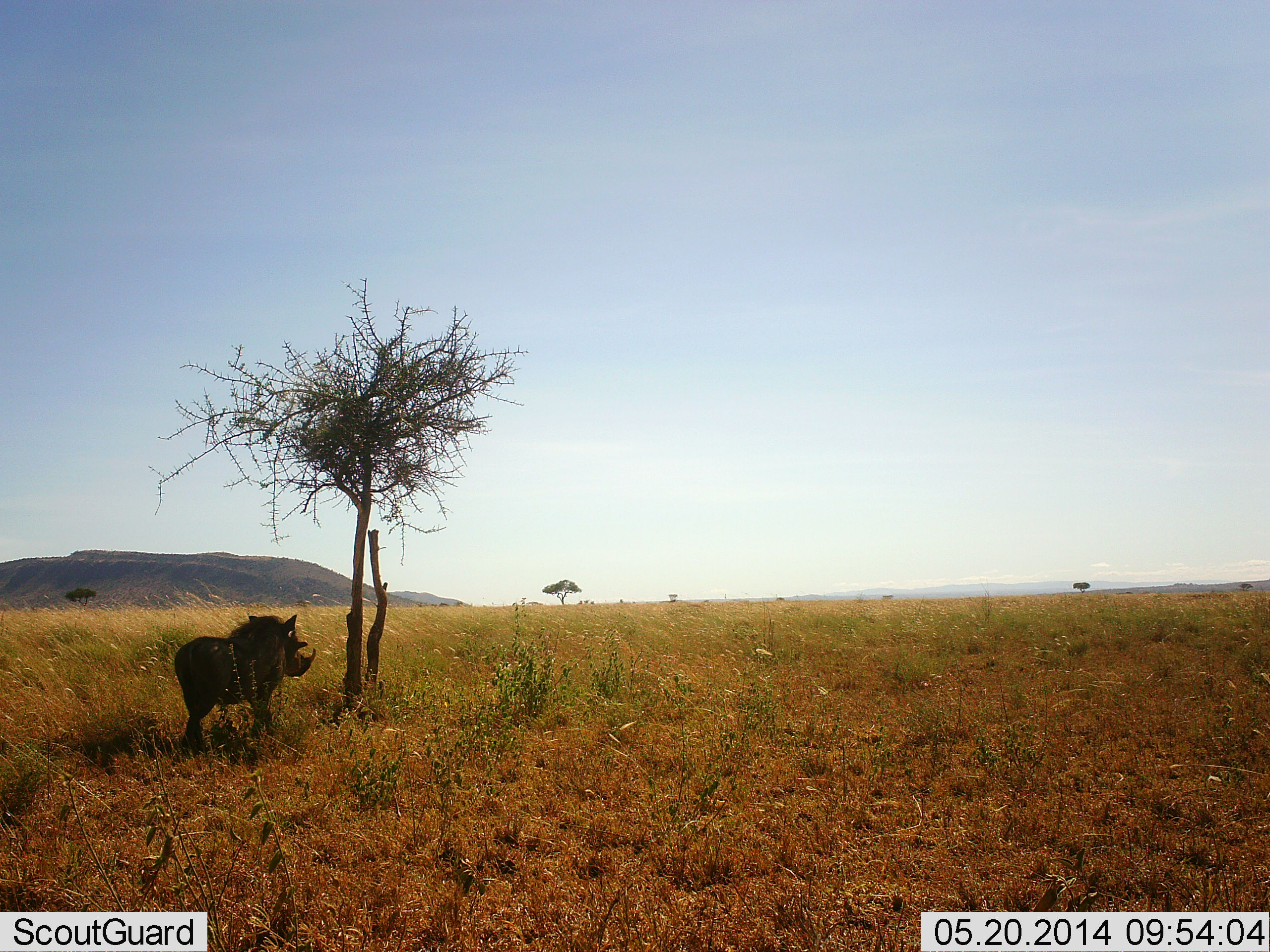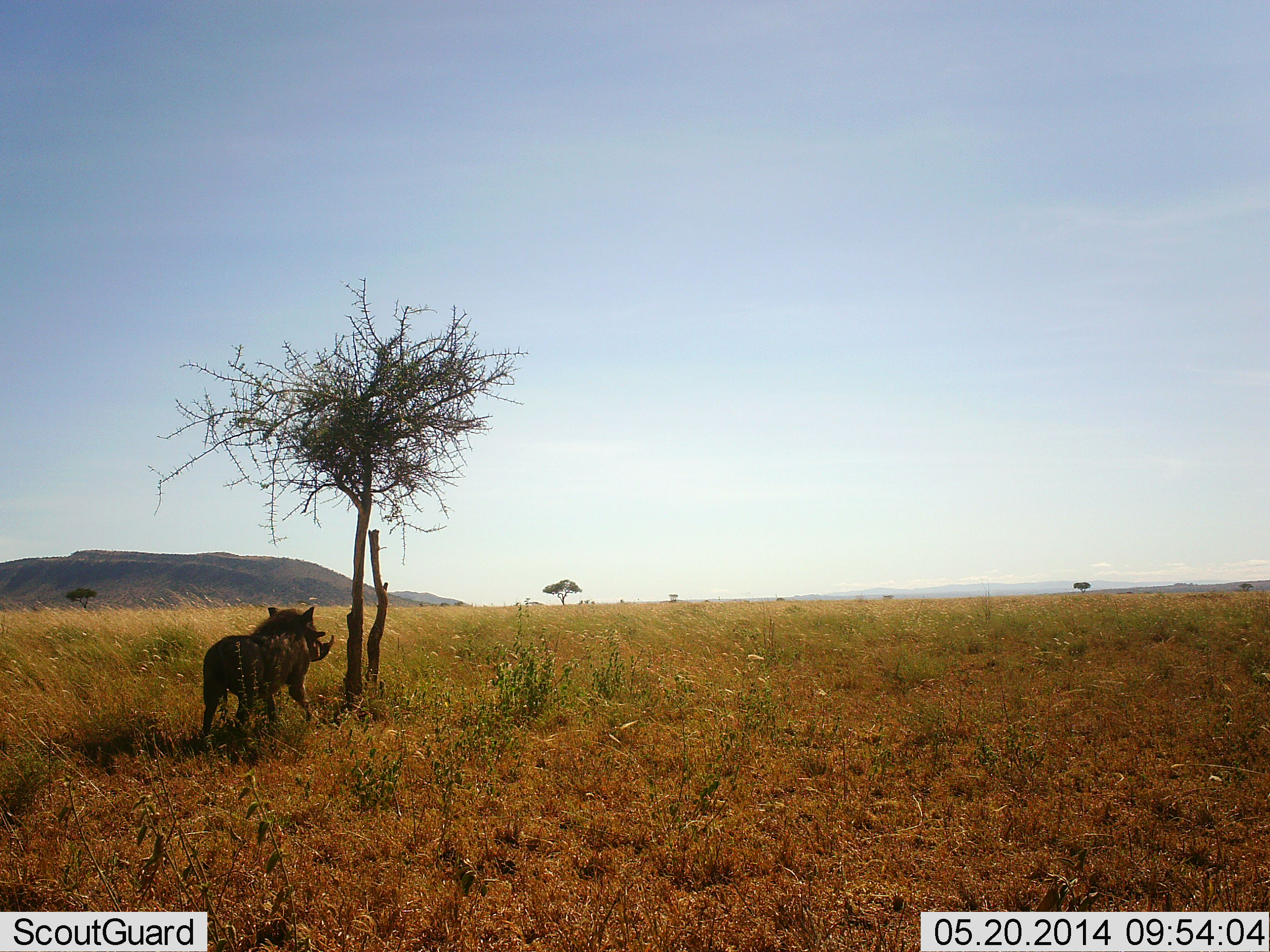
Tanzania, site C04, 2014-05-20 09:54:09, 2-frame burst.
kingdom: Animalia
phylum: Chordata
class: Mammalia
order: Artiodactyla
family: Suidae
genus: Phacochoerus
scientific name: Phacochoerus africanus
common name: warthog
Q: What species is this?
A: Warthog (Phacochoerus africanus).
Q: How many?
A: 1.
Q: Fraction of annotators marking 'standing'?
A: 50%.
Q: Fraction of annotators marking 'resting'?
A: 0%.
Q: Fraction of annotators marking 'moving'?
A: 50%.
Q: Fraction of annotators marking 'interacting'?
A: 0%.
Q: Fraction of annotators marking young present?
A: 0%.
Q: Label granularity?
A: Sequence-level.